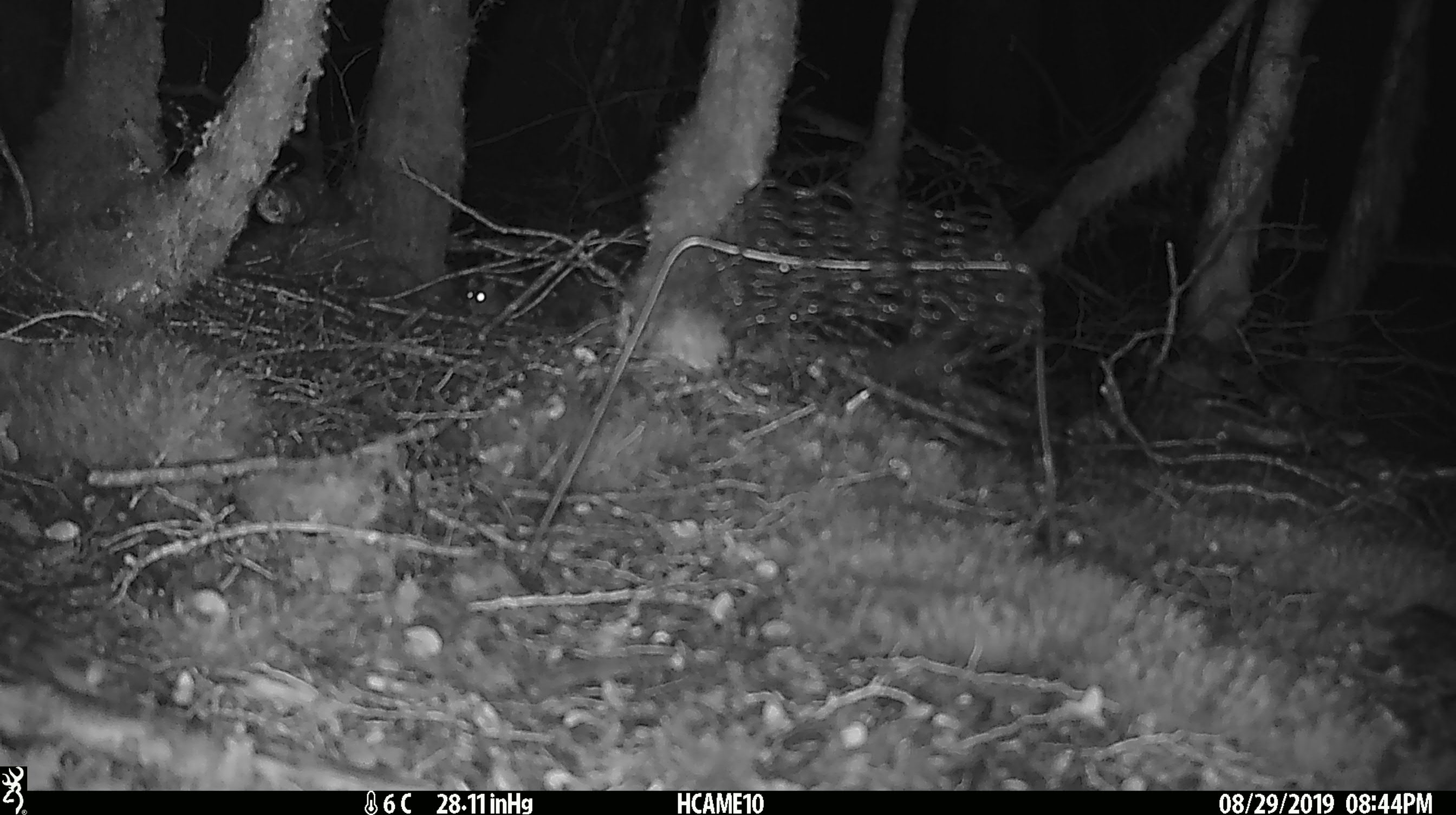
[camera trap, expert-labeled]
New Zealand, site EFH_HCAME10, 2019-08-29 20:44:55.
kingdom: Animalia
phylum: Chordata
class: Mammalia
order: Rodentia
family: Muridae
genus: Mus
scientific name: Mus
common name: mouse